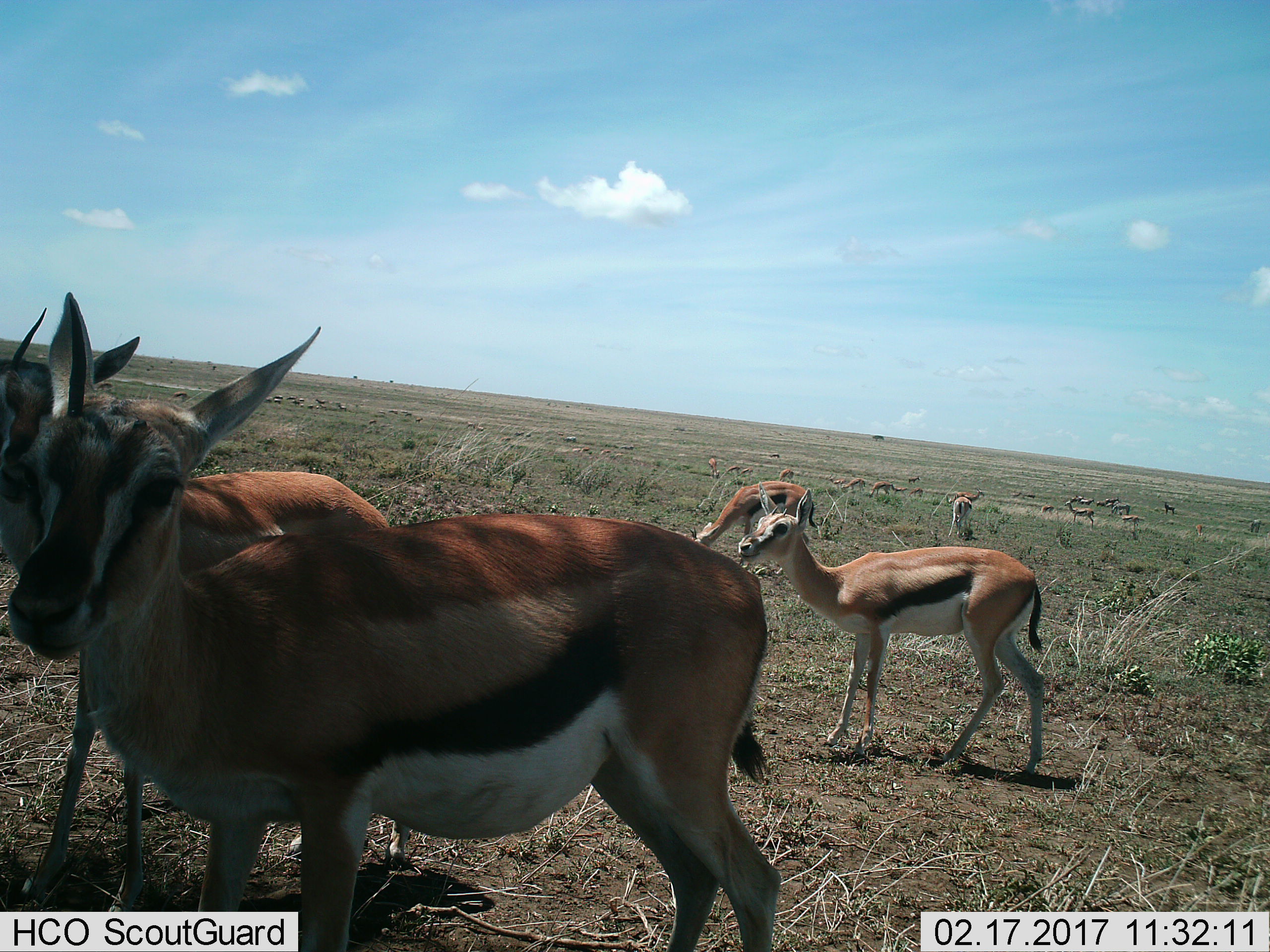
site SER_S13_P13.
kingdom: Animalia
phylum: Chordata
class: Mammalia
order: Artiodactyla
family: Bovidae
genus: Eudorcas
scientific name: Eudorcas thomsonii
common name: thomson's gazelle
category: gazellethomsons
Gazellethomsons (thomson's gazelle) (Eudorcas thomsonii), count 11-50. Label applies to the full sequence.